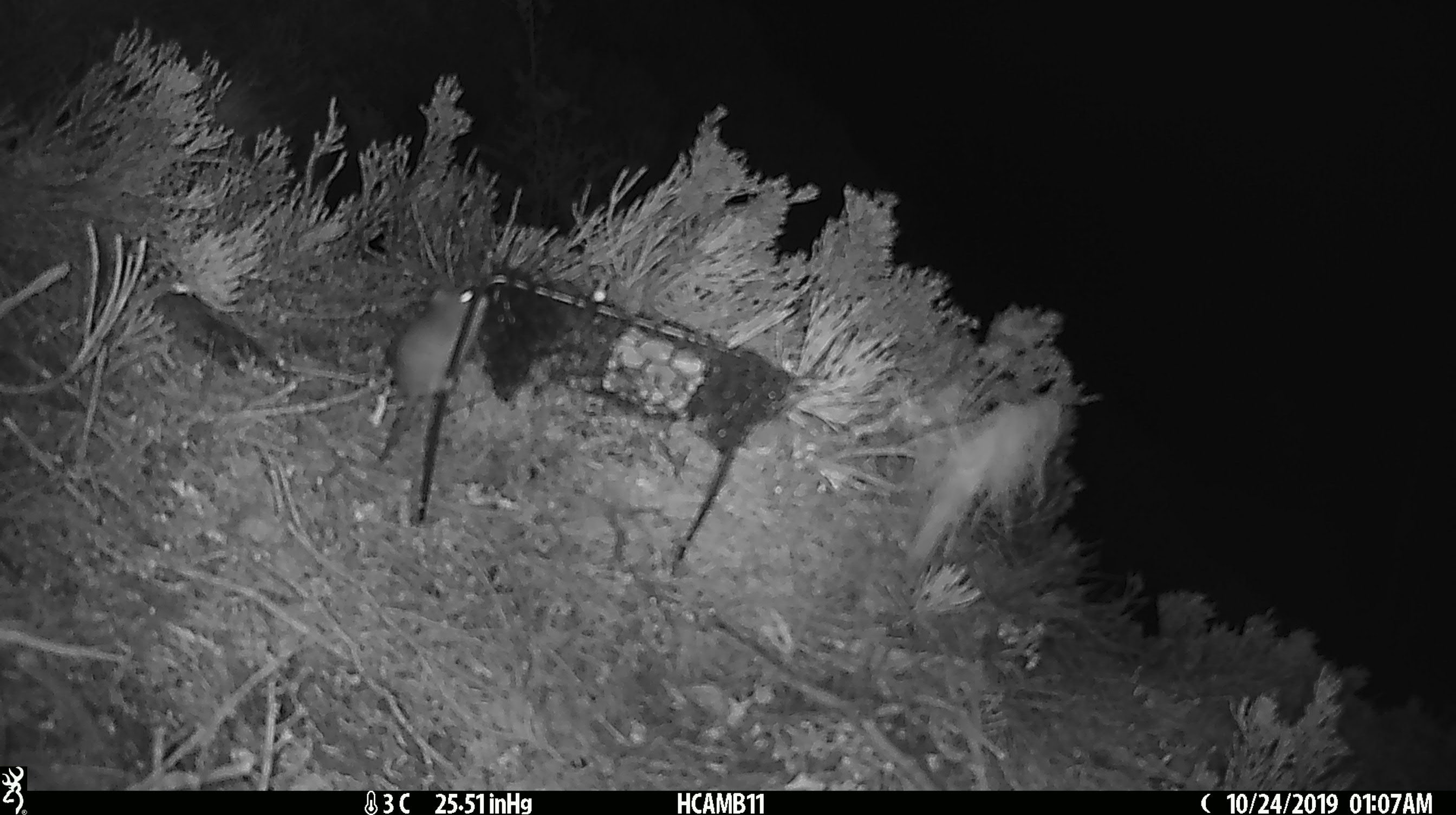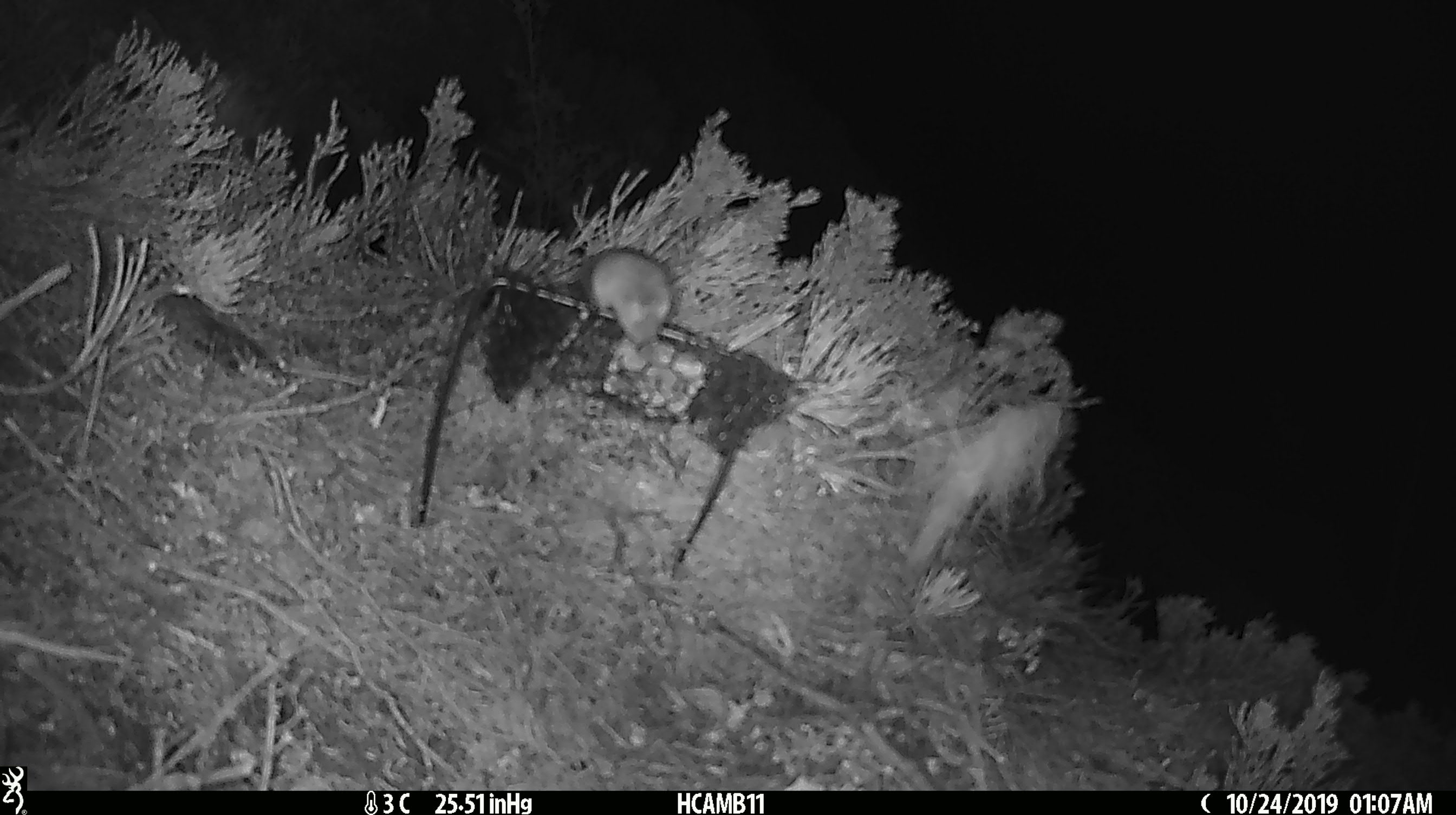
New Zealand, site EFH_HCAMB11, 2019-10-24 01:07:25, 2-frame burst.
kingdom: Animalia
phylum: Chordata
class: Mammalia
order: Rodentia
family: Muridae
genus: Mus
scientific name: Mus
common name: mouse